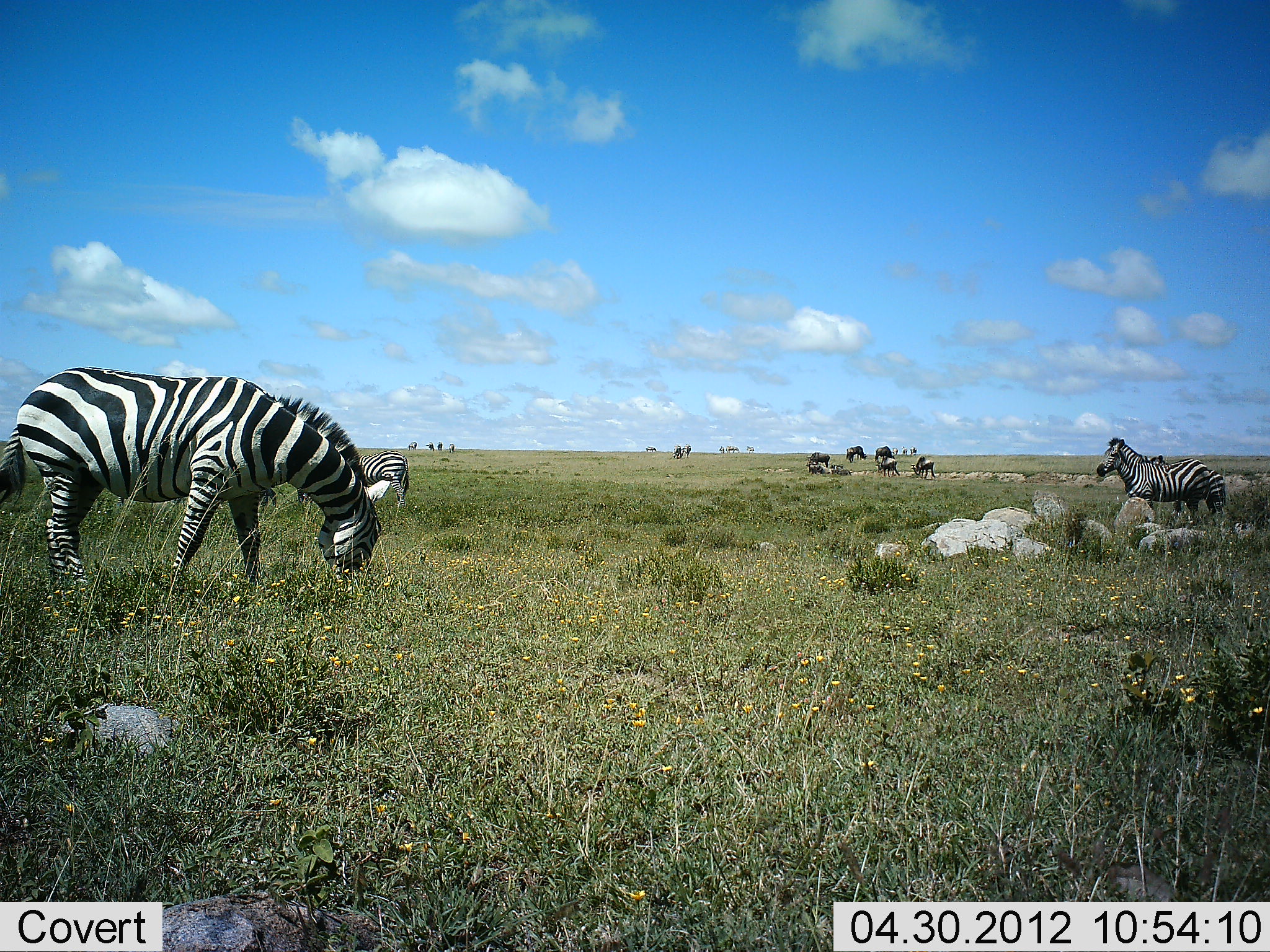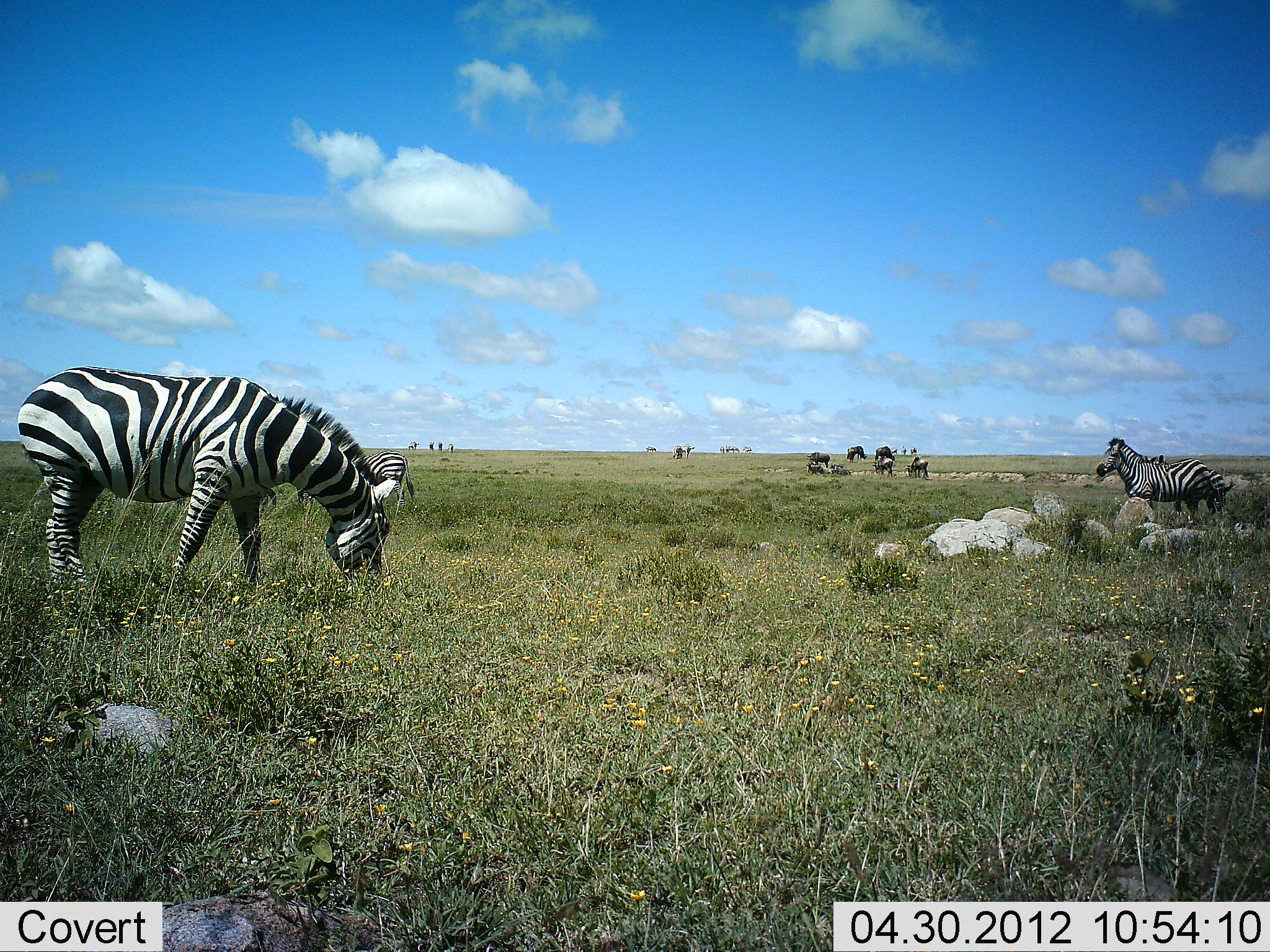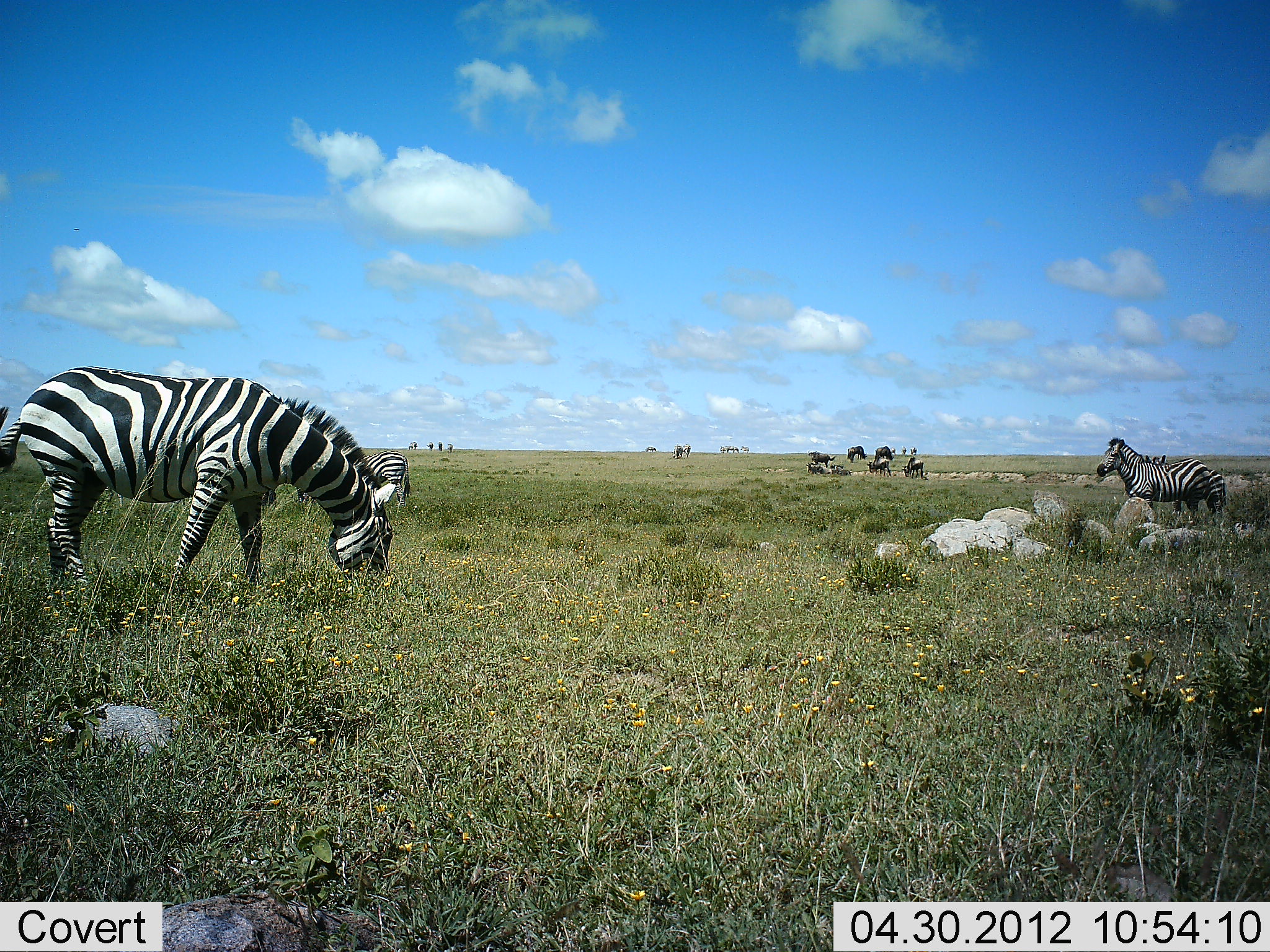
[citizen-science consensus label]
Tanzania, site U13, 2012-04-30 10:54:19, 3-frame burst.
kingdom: Animalia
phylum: Chordata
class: Mammalia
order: Perissodactyla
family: Equidae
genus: Equus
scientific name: Equus quagga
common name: plains zebra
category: zebra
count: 4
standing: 70%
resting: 0%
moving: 13%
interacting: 0%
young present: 0%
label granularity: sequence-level